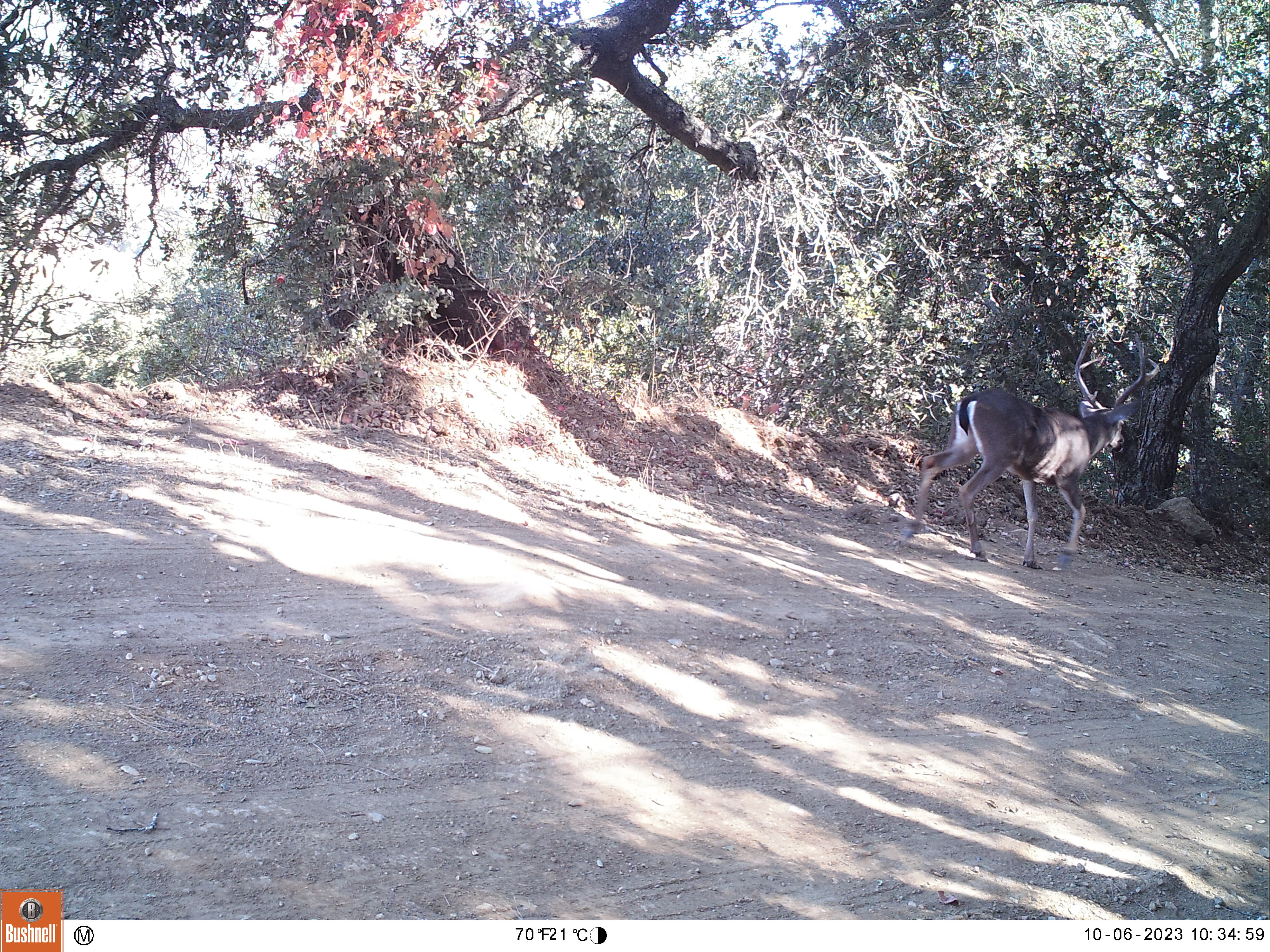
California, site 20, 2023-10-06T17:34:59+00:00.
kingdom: Animalia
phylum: Chordata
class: Mammalia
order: Artiodactyla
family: Cervidae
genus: Odocoileus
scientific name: Odocoileus hemionus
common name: mule deer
Mule deer (Odocoileus hemionus).